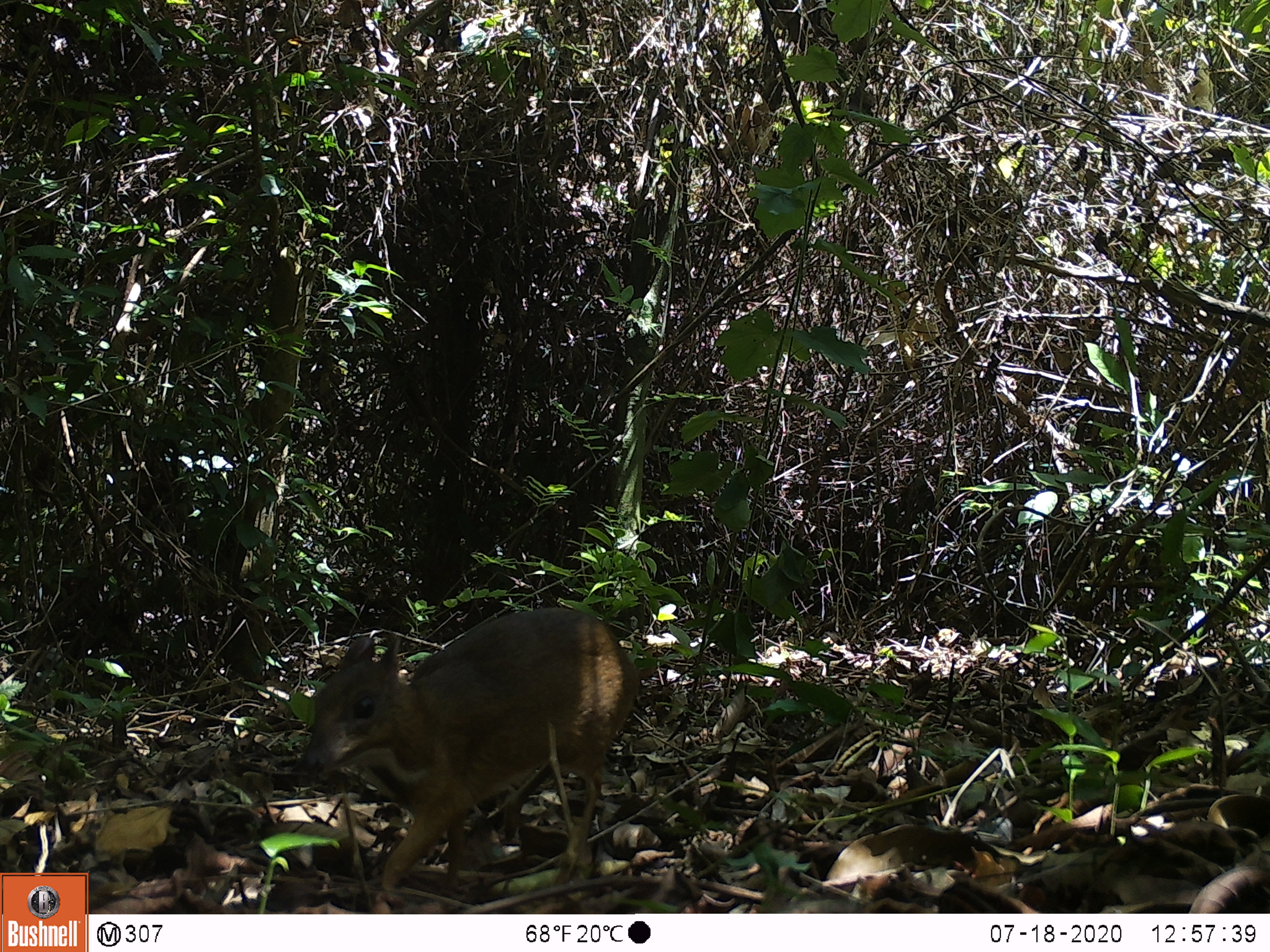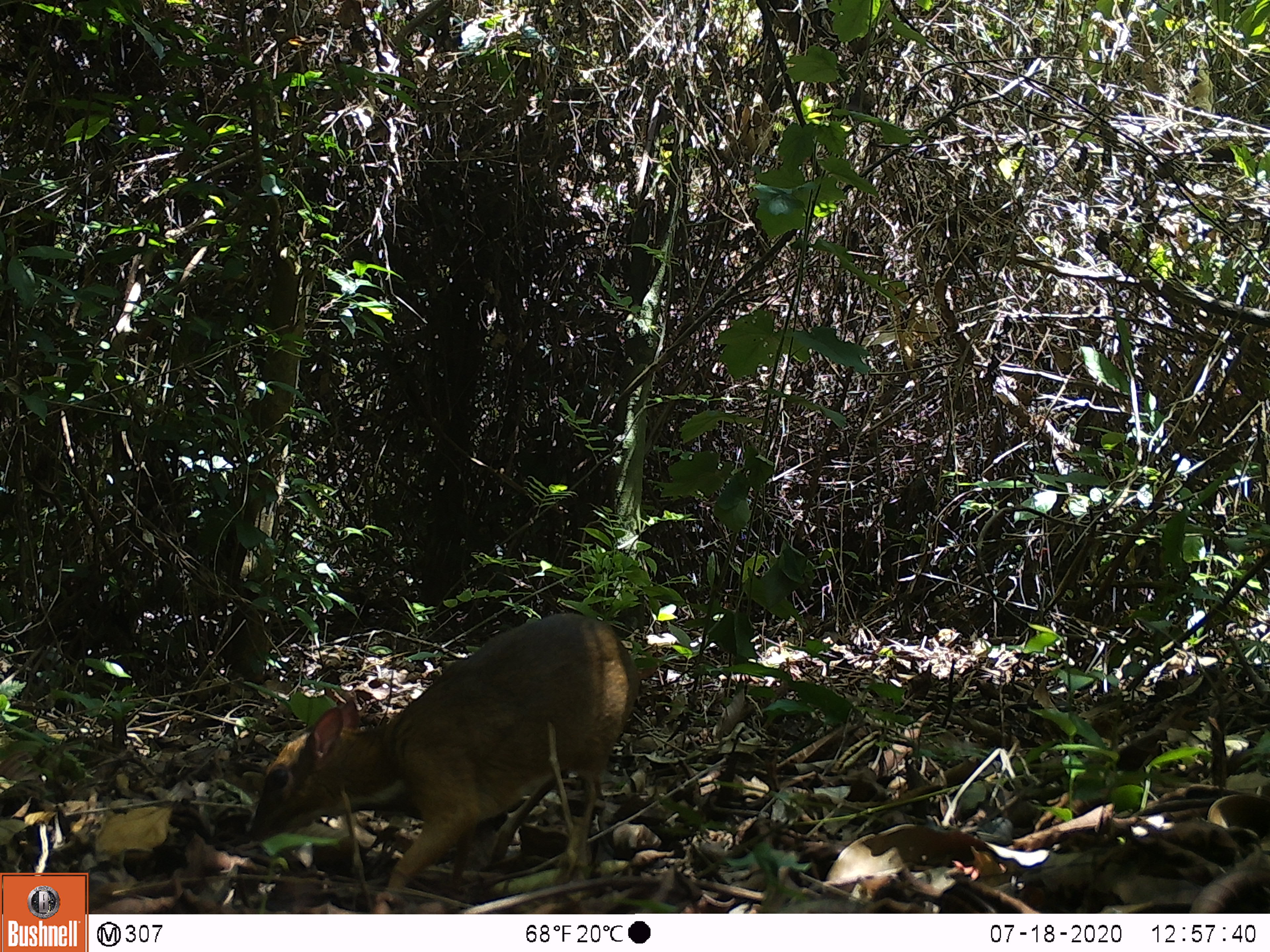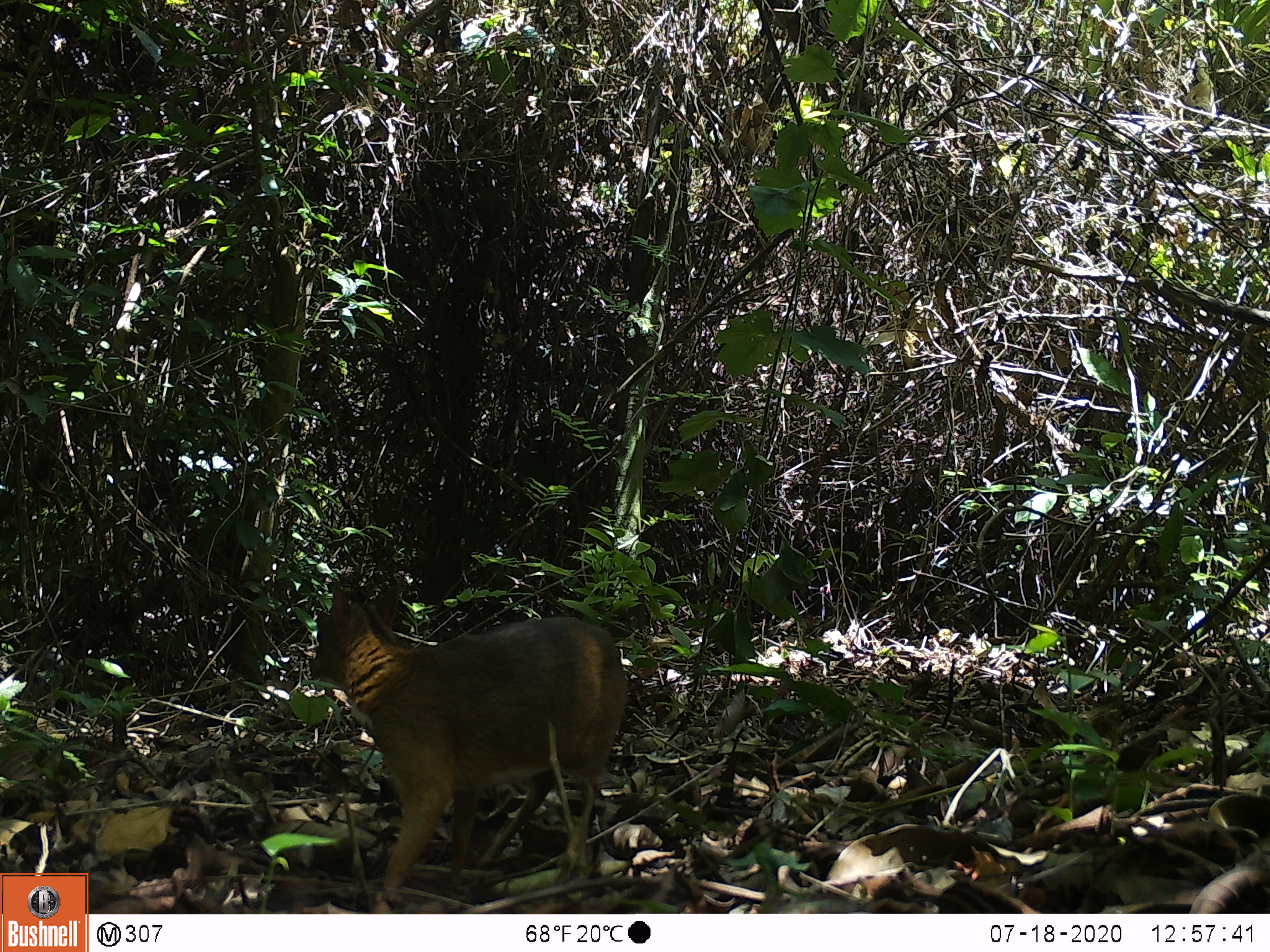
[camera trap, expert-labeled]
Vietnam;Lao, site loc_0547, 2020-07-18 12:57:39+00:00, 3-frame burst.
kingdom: Animalia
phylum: Chordata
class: Mammalia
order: Artiodactyla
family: Tragulidae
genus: Moschiola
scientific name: Moschiola meminna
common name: chevrotain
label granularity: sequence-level